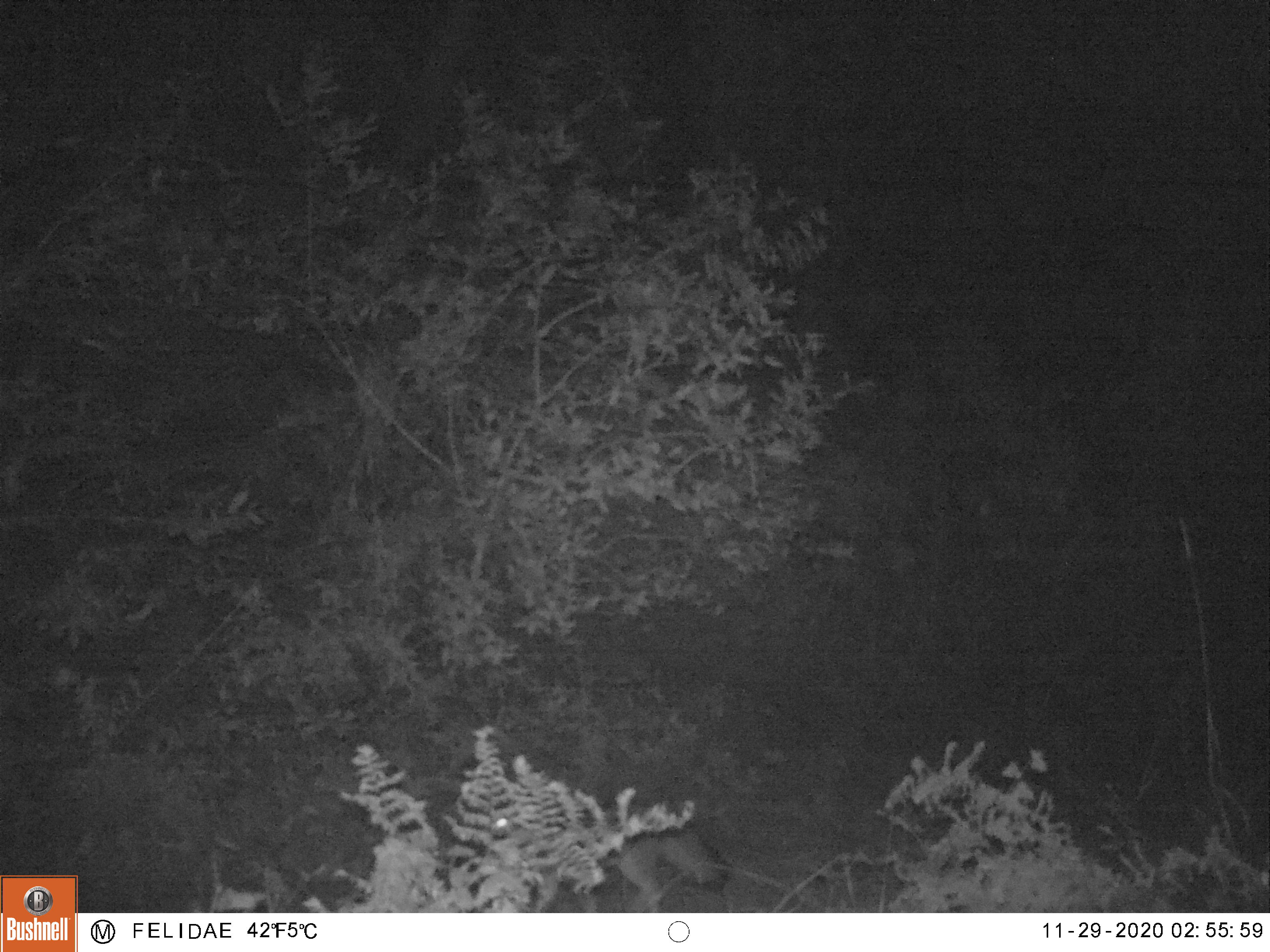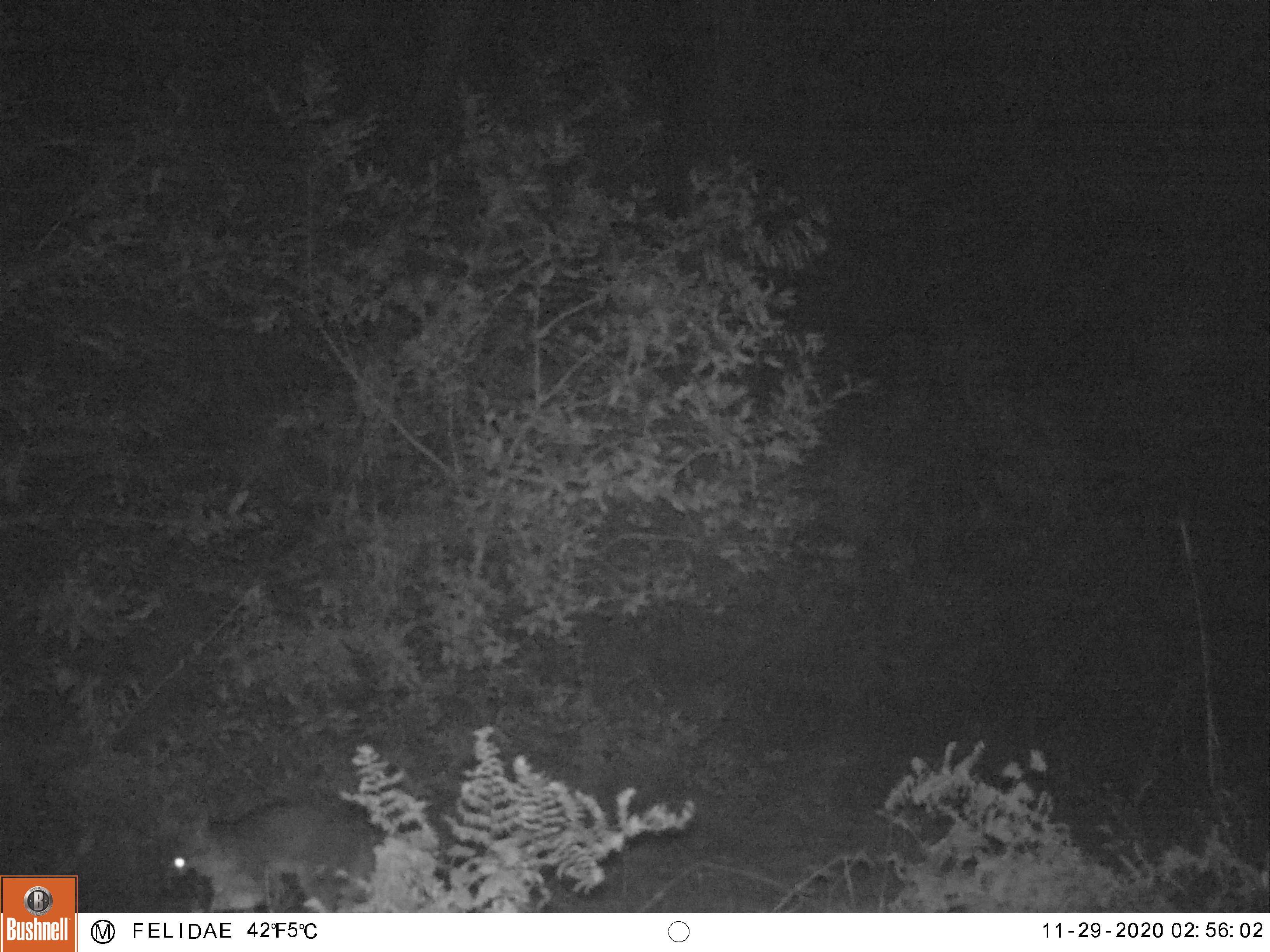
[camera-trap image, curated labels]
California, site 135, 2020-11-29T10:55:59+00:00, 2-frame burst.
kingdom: Animalia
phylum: Chordata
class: Mammalia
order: Carnivora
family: Canidae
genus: Urocyon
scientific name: Urocyon cinereoargenteus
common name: gray fox